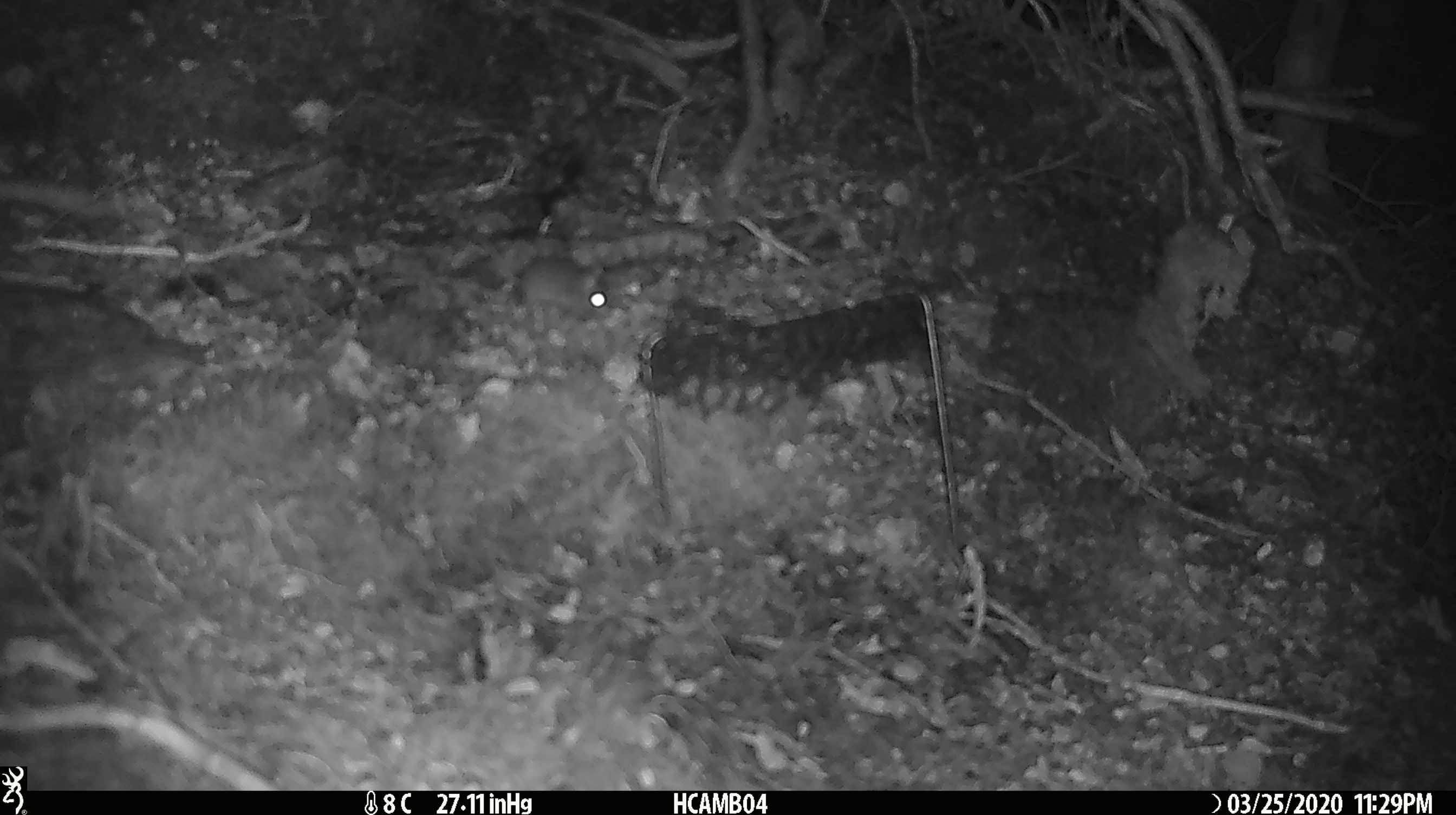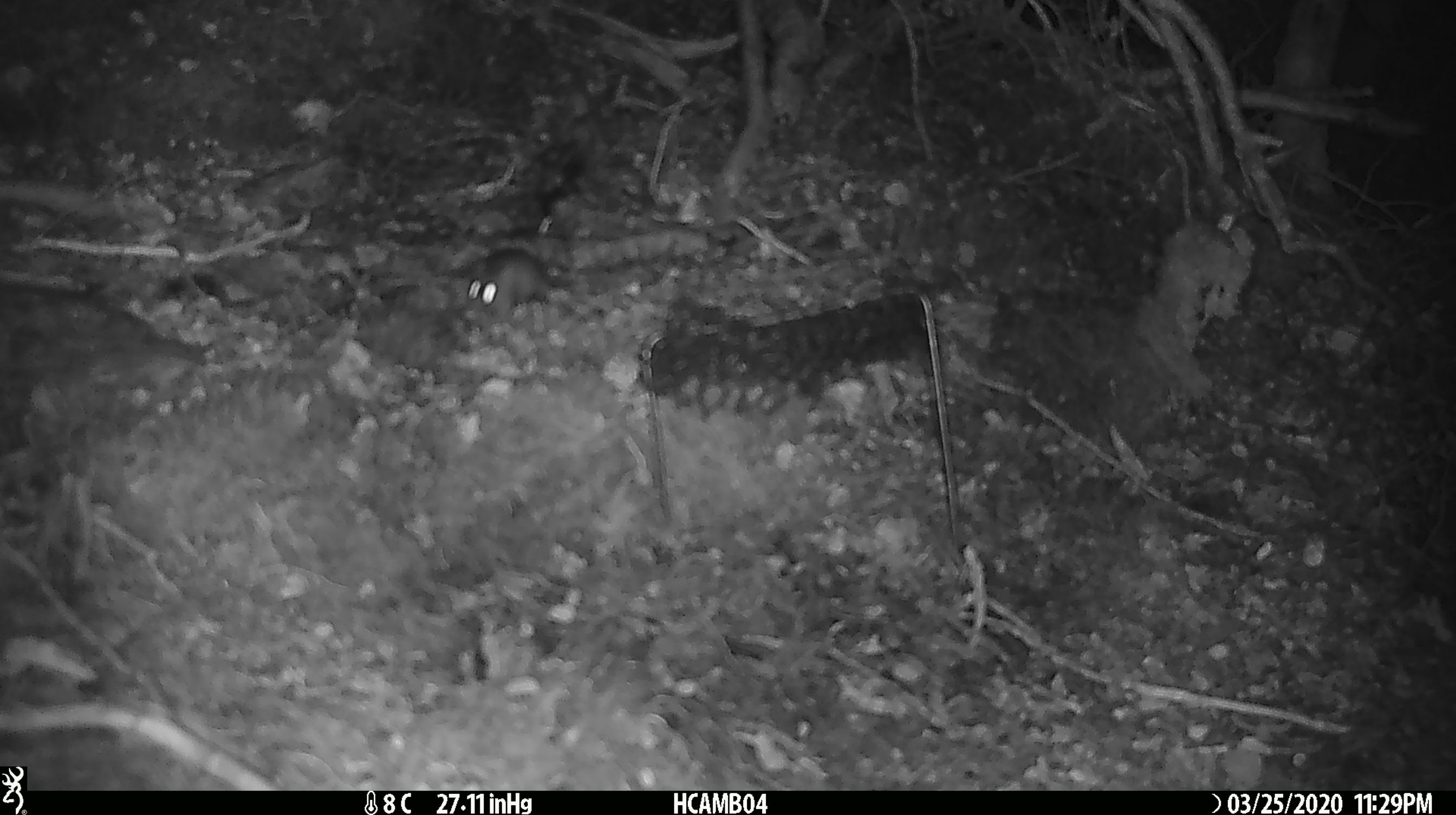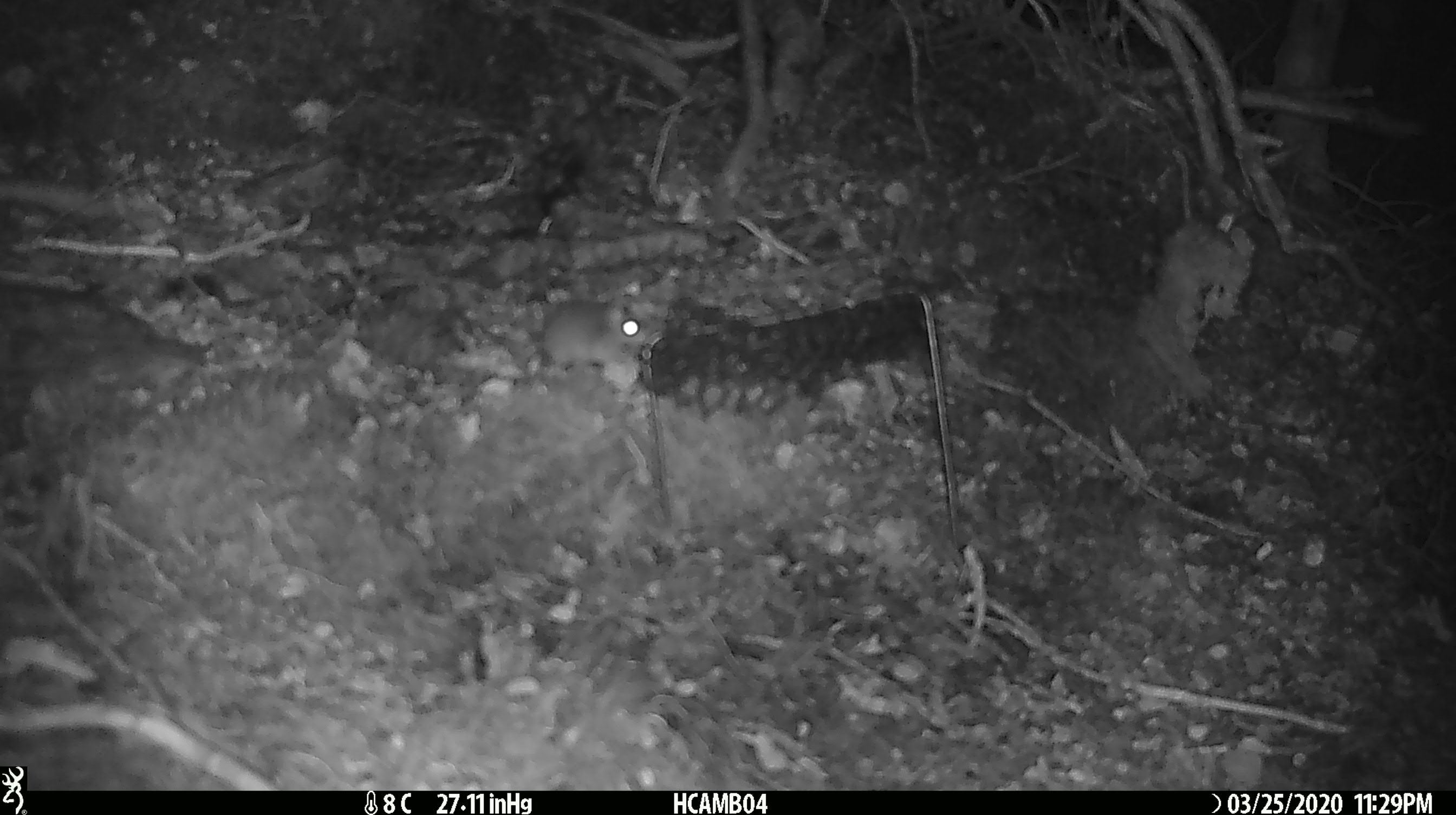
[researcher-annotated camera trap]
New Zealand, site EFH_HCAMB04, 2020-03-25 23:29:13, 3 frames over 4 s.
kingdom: Animalia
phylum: Chordata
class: Mammalia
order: Rodentia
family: Muridae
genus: Mus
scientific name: Mus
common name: mouse